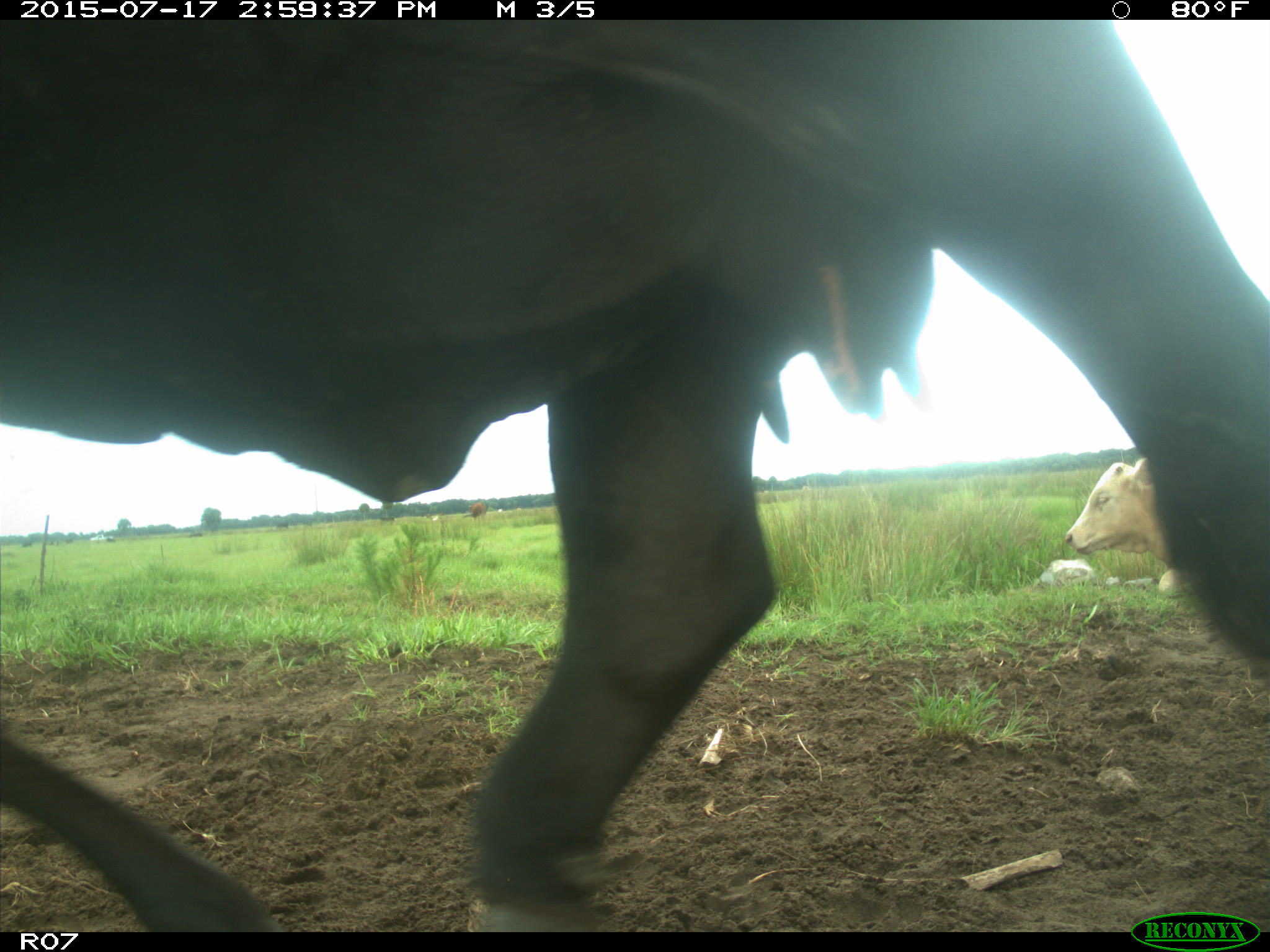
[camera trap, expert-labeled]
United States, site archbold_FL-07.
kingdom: Animalia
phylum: Chordata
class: Mammalia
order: Artiodactyla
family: Bovidae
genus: Bos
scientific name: Bos taurus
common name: domestic cow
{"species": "Bos taurus (domestic cow)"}